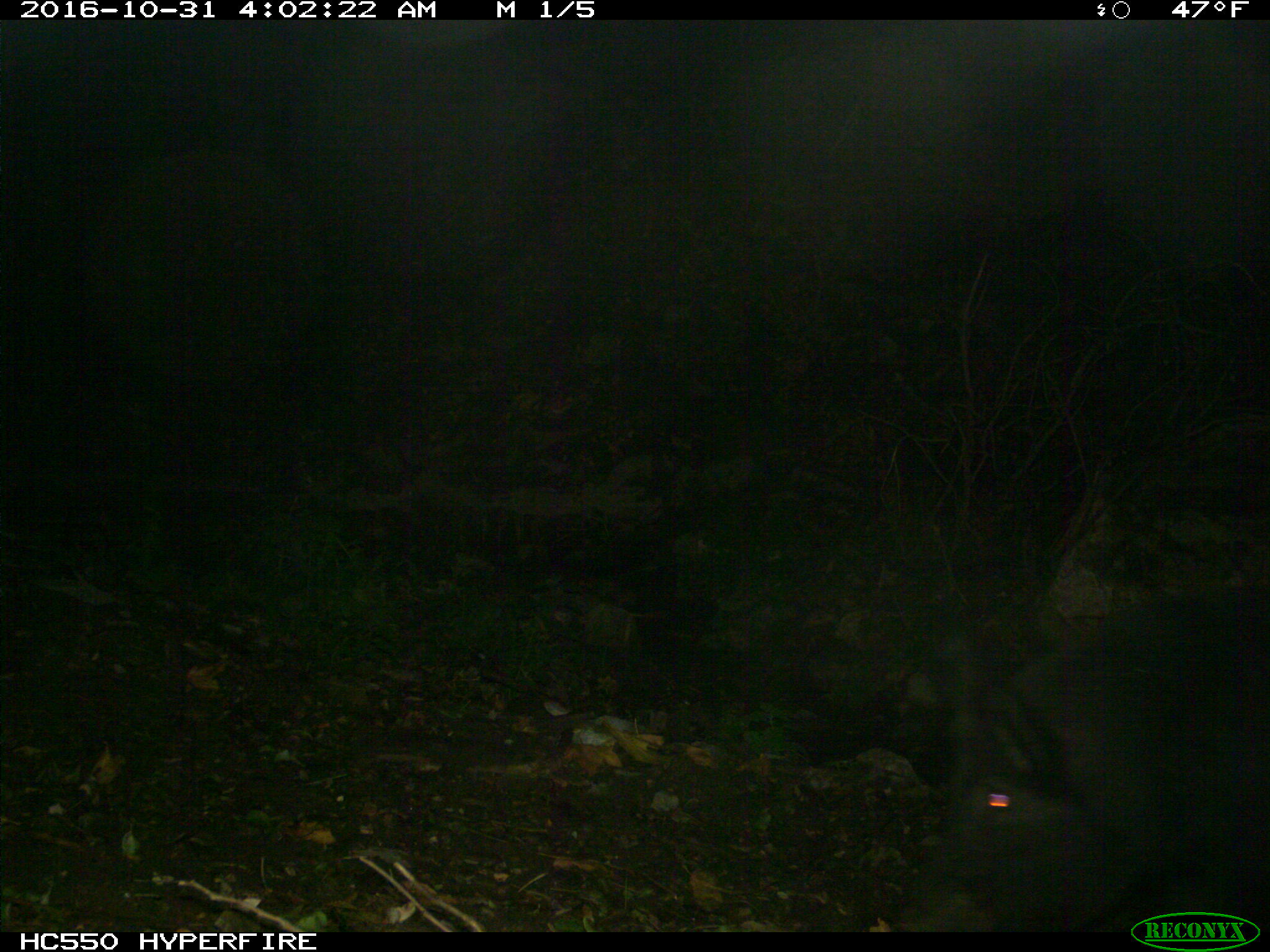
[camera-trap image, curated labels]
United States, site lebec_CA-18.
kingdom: Animalia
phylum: Chordata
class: Mammalia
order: Artiodactyla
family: Suidae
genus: Sus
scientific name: Sus scrofa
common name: wild boar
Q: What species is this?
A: Sus scrofa (wild boar).